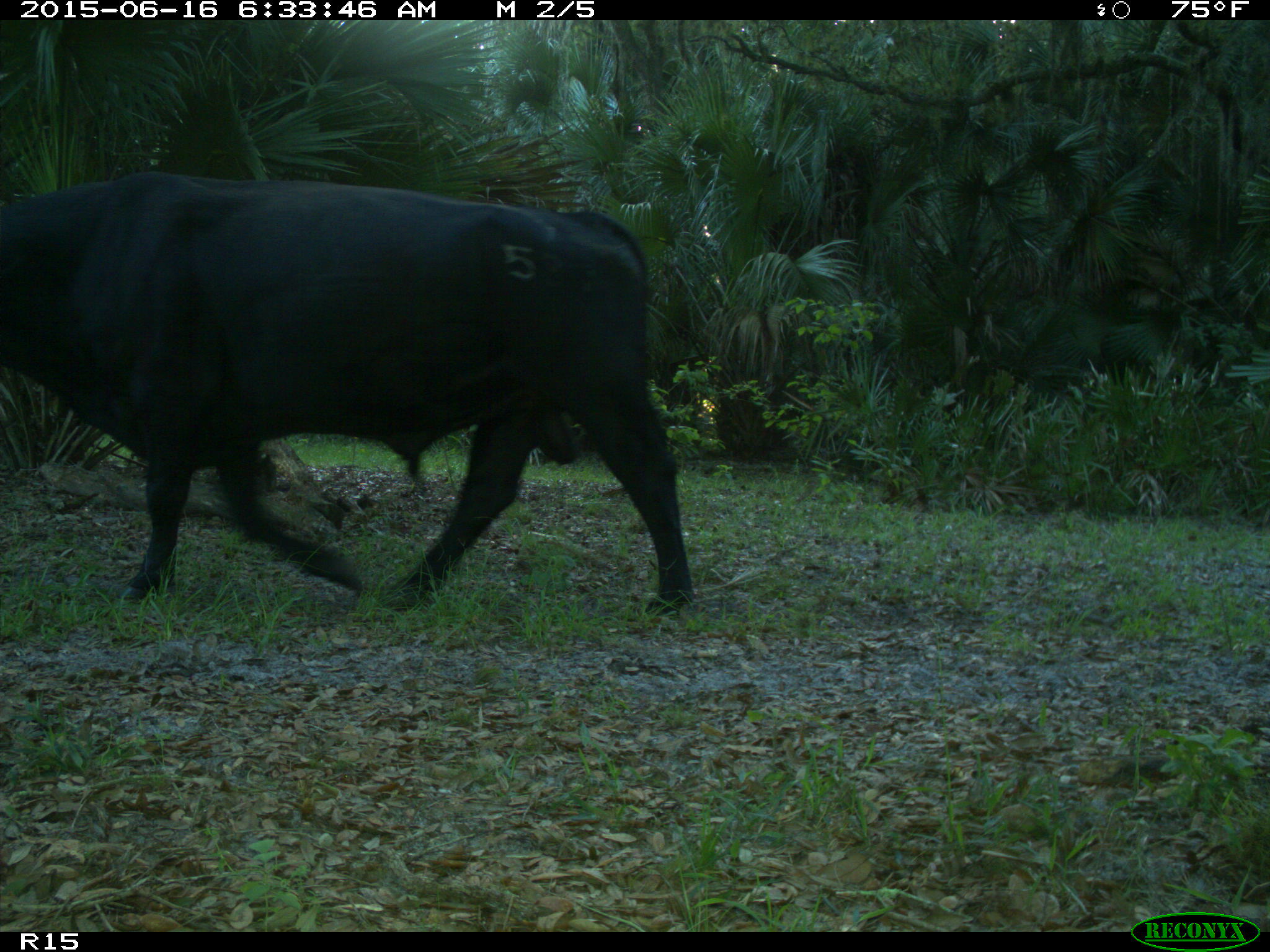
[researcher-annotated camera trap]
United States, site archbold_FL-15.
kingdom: Animalia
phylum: Chordata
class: Mammalia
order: Artiodactyla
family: Bovidae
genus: Bos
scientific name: Bos taurus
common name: domestic cow